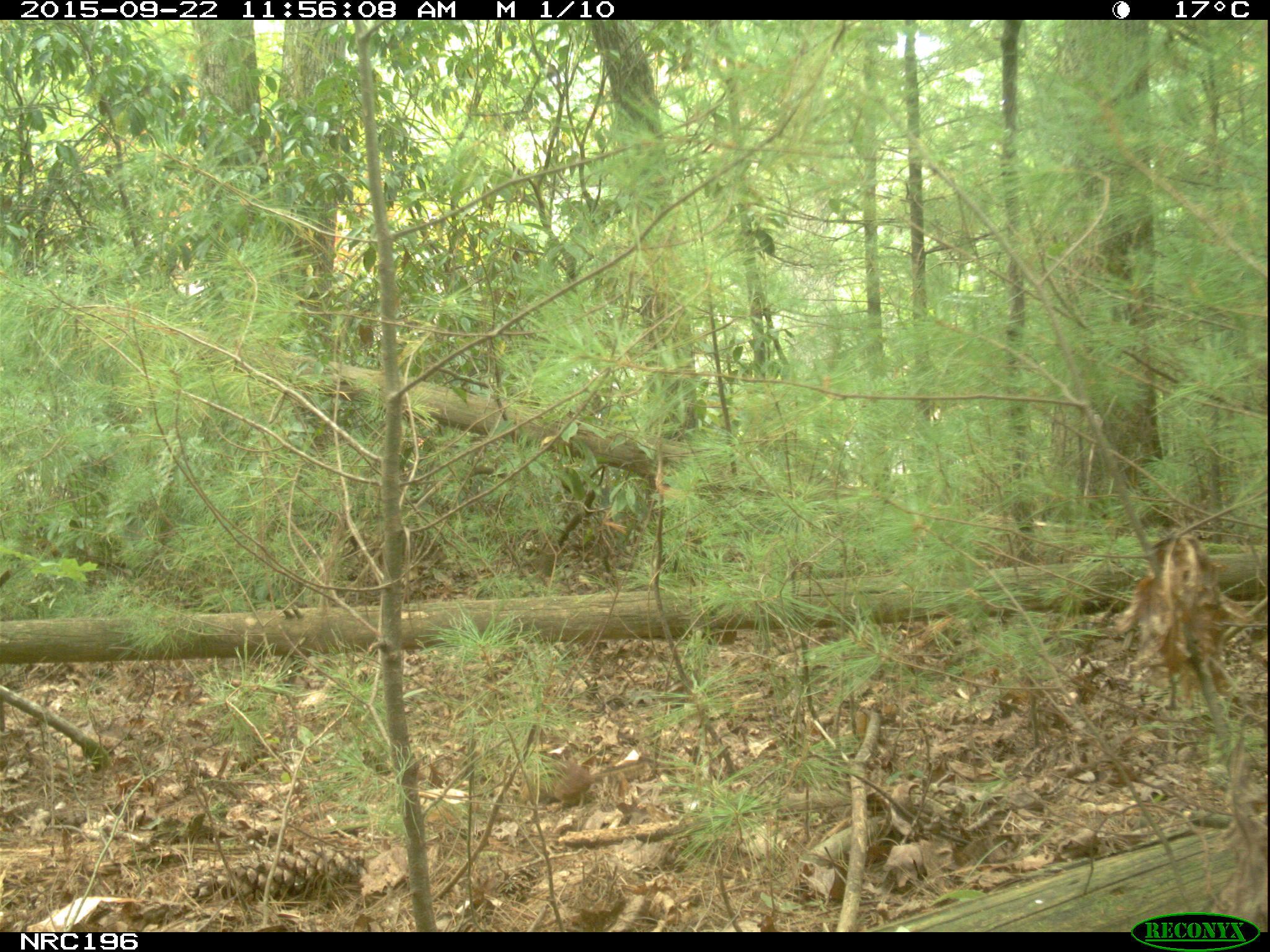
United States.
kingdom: Animalia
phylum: Chordata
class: Mammalia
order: Rodentia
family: Sciuridae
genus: Tamias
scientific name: Tamias striatus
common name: eastern chipmunk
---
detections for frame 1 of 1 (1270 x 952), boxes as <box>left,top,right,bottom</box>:
Eastern Chipmunk: <box>511,744,644,813</box>